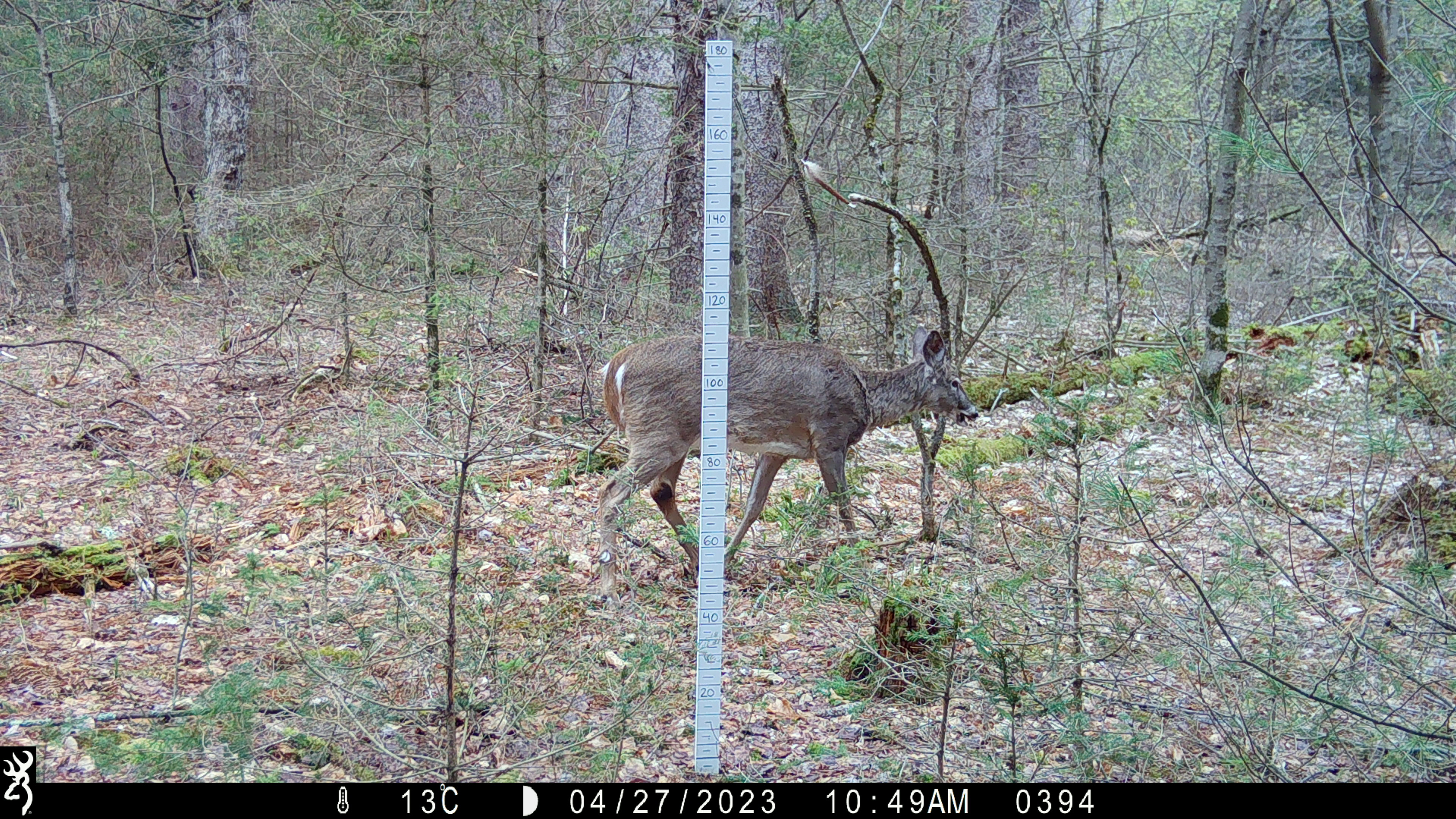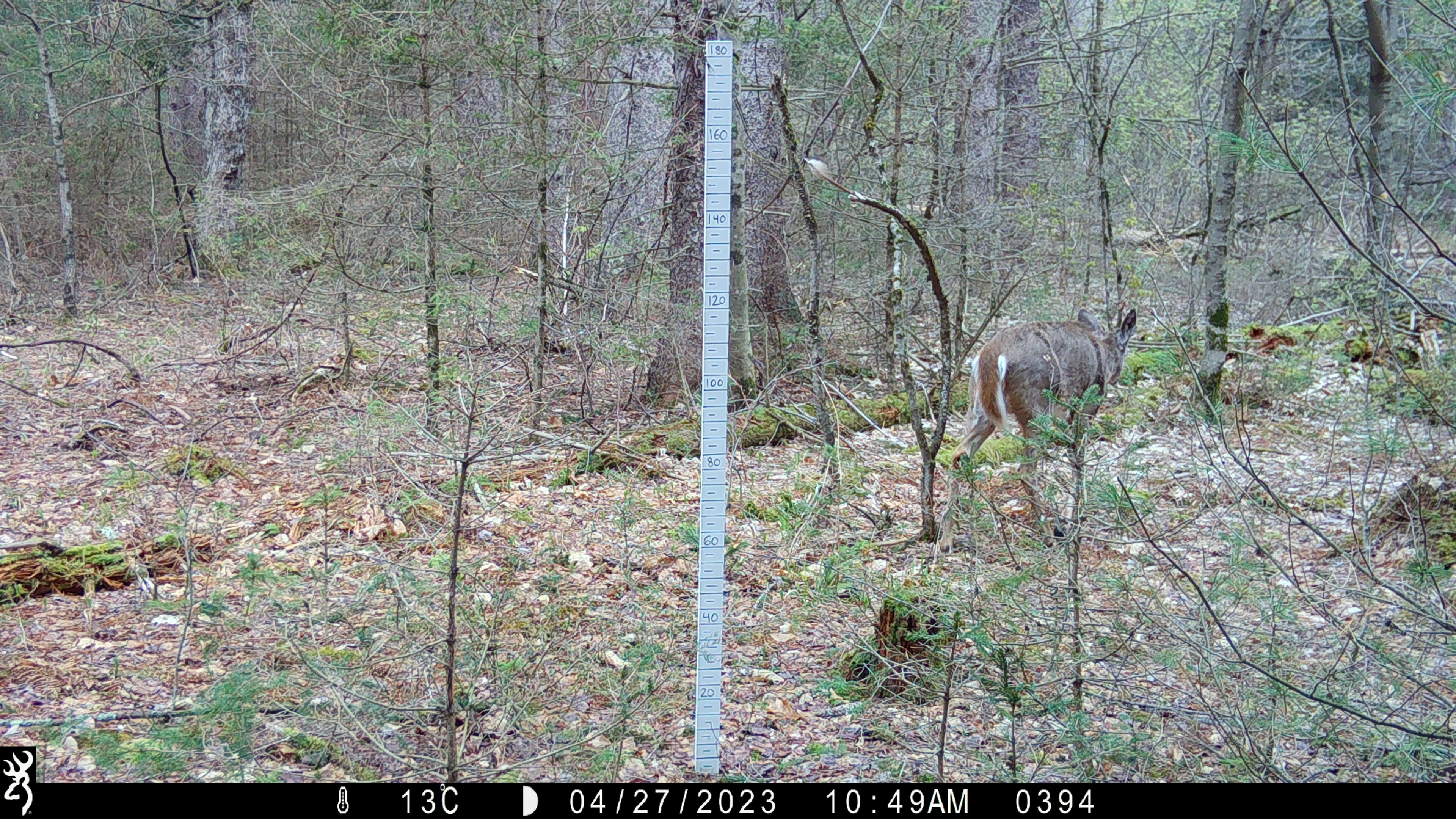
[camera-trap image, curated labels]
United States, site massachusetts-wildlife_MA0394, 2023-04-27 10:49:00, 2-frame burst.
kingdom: Animalia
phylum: Chordata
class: Mammalia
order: Artiodactyla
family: Cervidae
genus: Odocoileus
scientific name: Odocoileus virginianus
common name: white-tailed deer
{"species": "white-tailed deer (Odocoileus virginianus)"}